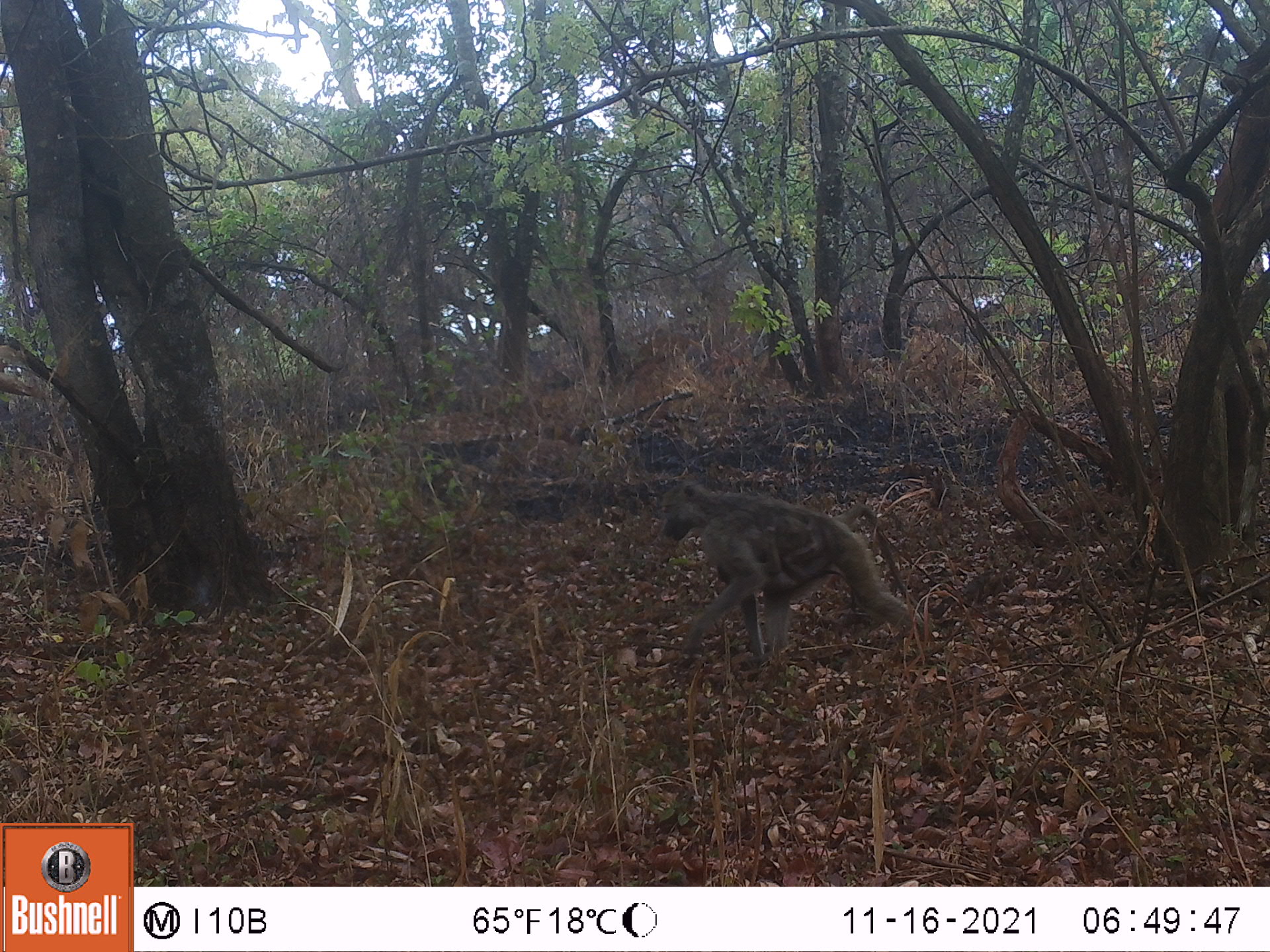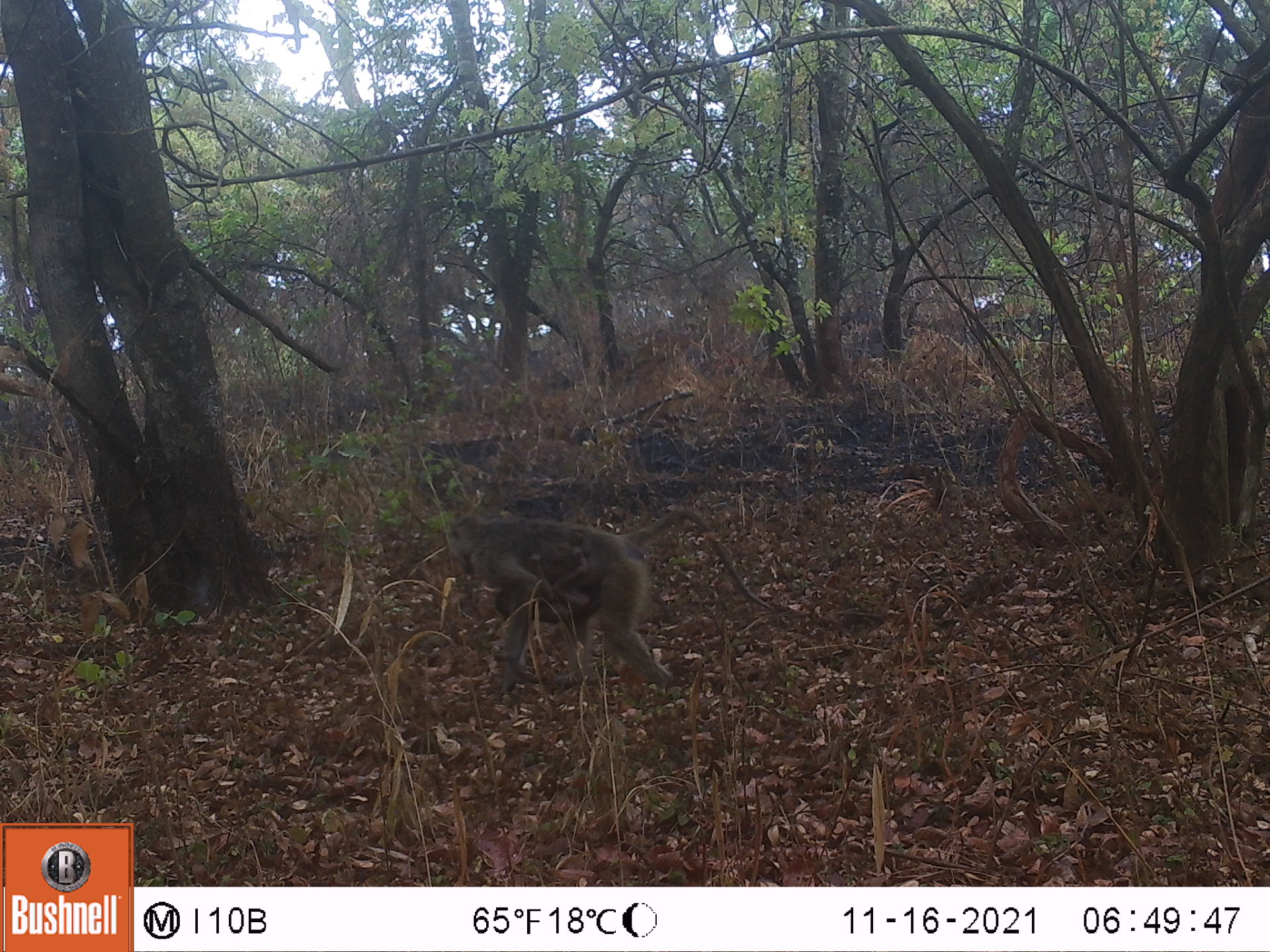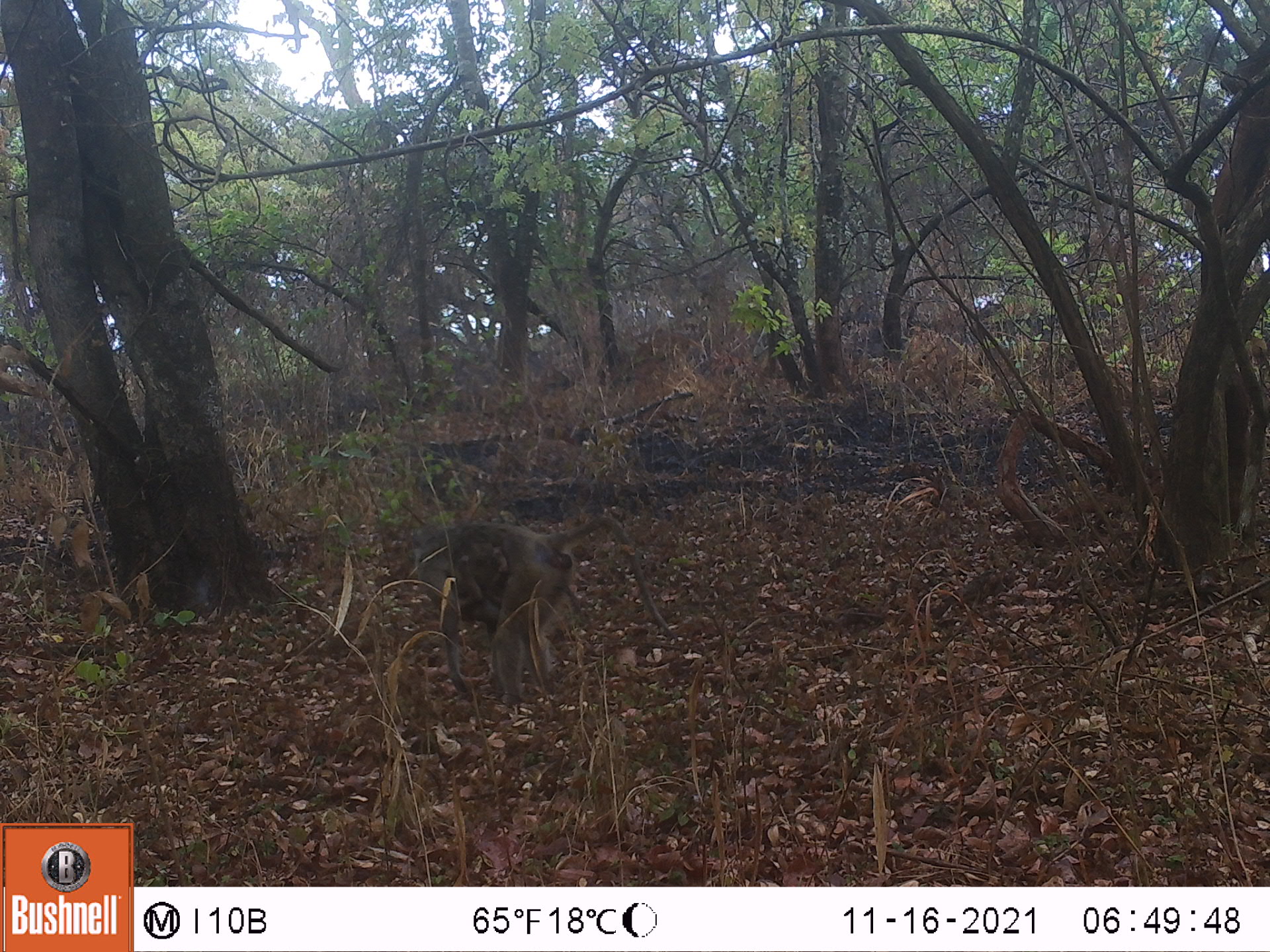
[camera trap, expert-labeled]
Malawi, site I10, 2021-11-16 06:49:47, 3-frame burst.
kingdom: Animalia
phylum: Chordata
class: Mammalia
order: Primates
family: Cercopithecidae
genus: Papio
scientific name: Papio cynocephalus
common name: yellow baboon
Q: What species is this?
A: Yellow baboon (Papio cynocephalus).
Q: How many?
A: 2.